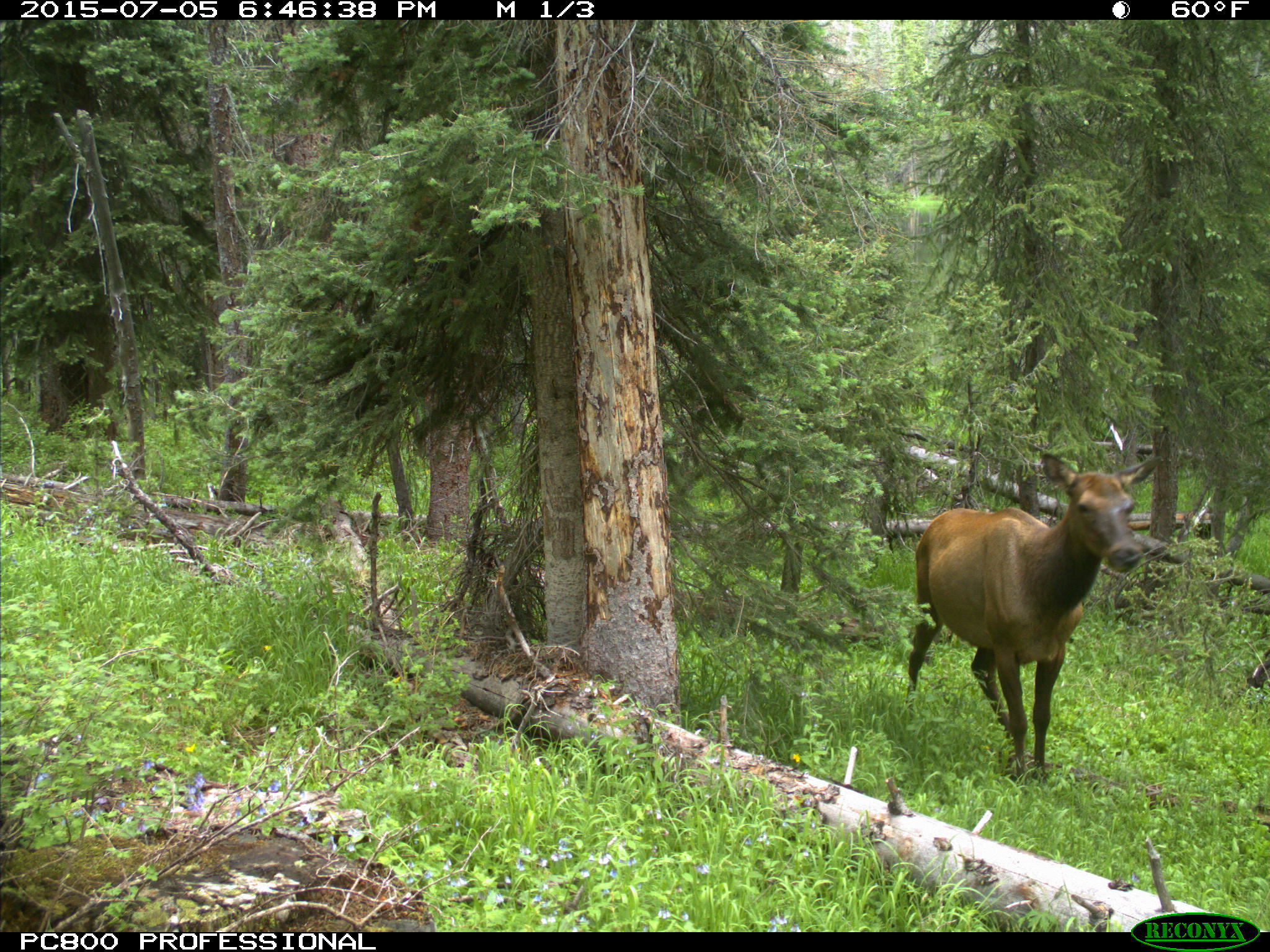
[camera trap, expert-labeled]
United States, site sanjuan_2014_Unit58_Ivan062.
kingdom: Animalia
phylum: Chordata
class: Mammalia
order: Artiodactyla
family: Cervidae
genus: Cervus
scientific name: Cervus elaphus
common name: red deer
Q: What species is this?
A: Cervus elaphus (red deer).